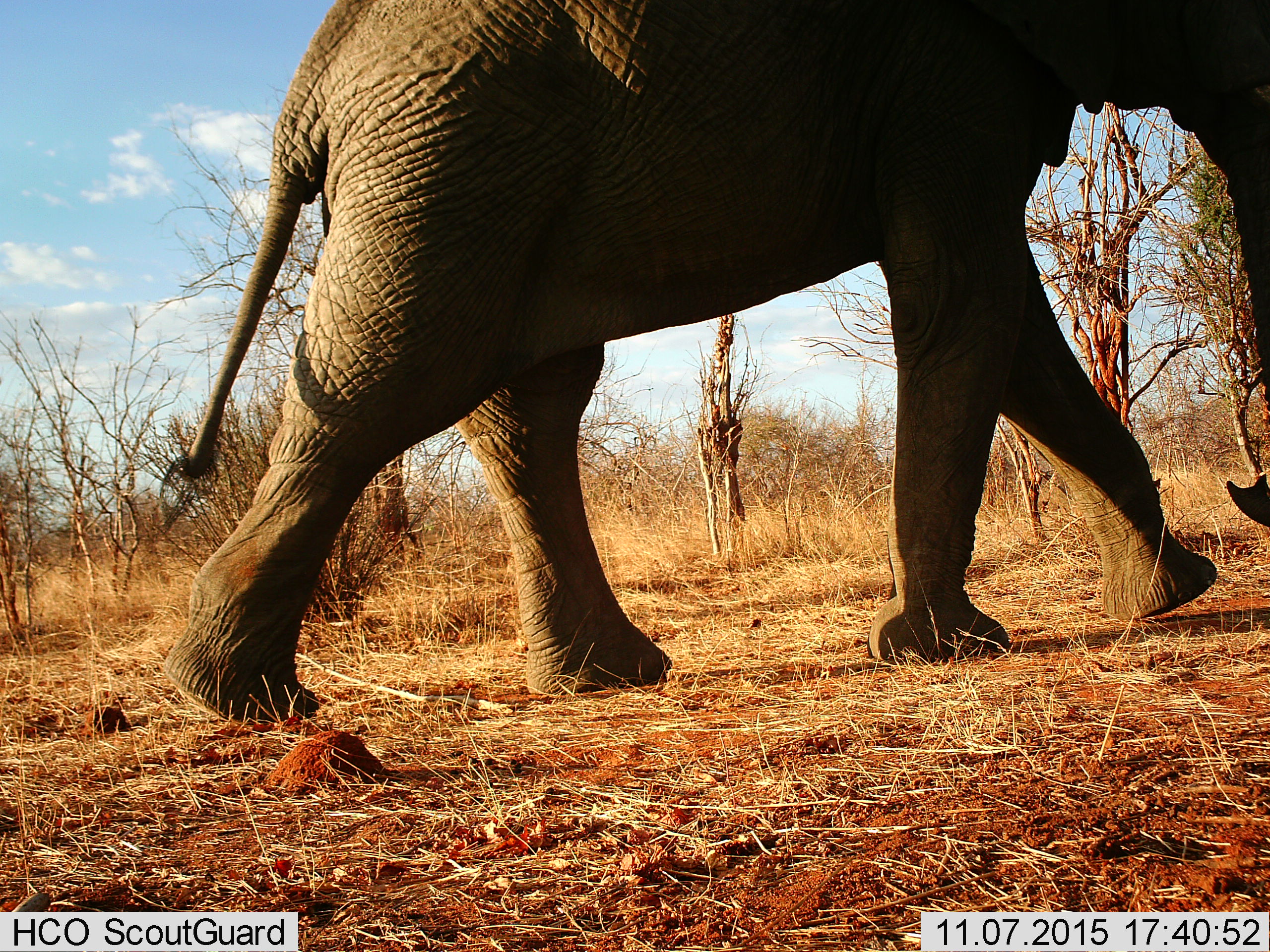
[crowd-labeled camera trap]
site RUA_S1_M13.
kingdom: Animalia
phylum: Chordata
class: Mammalia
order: Proboscidea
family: Elephantidae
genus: Loxodonta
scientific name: Loxodonta africana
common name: african bush elephant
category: elephant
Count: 1.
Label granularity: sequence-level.